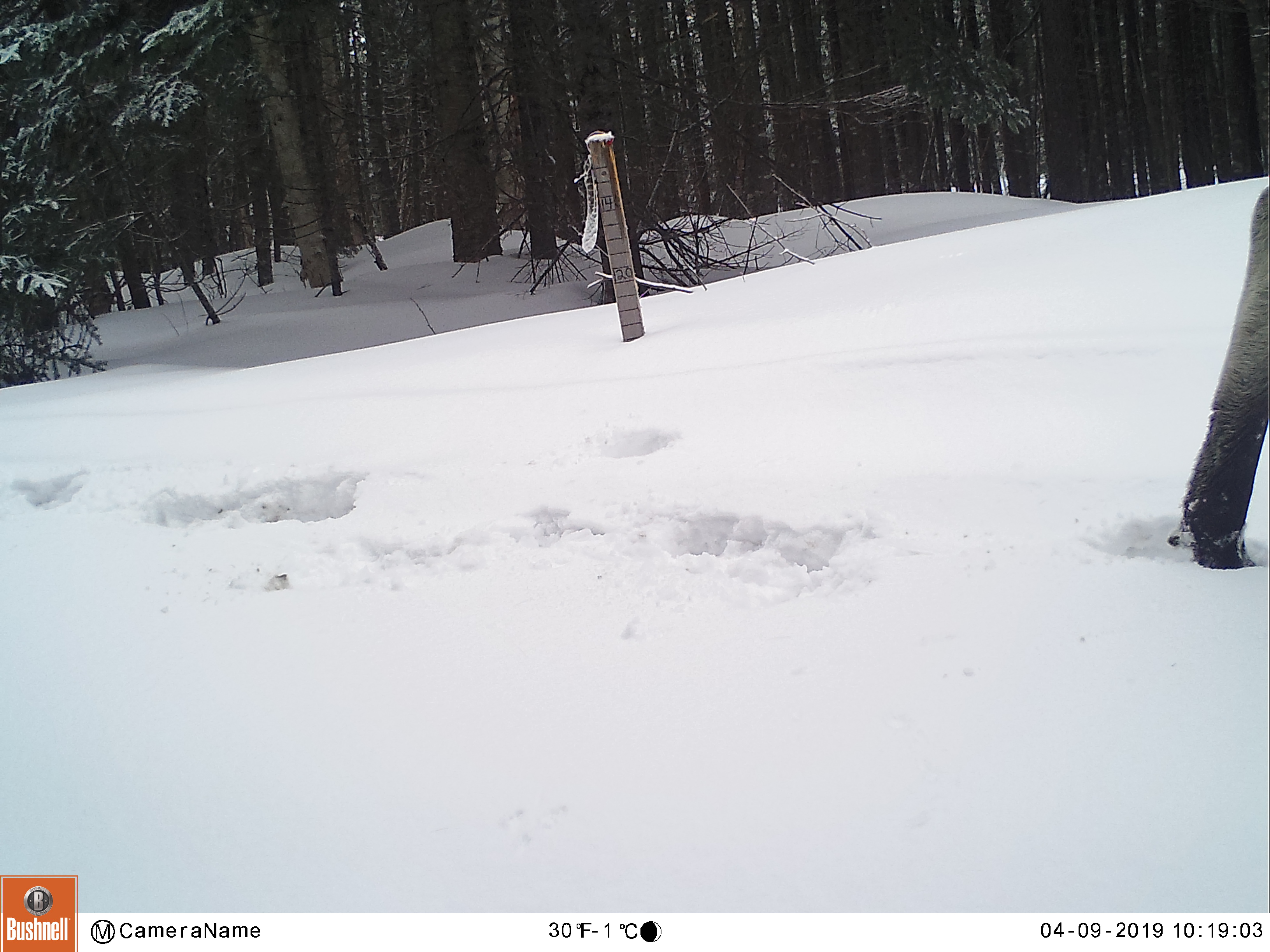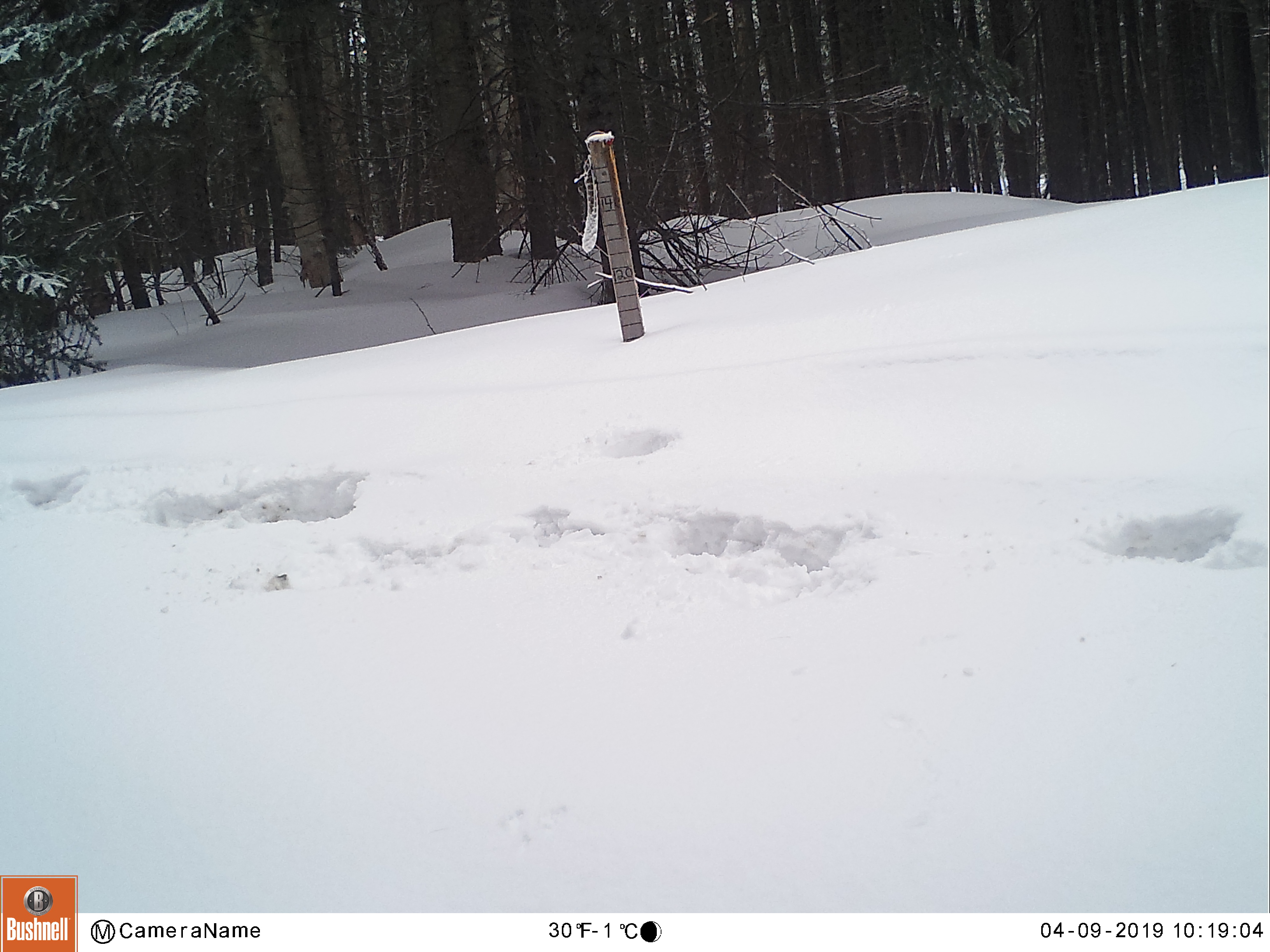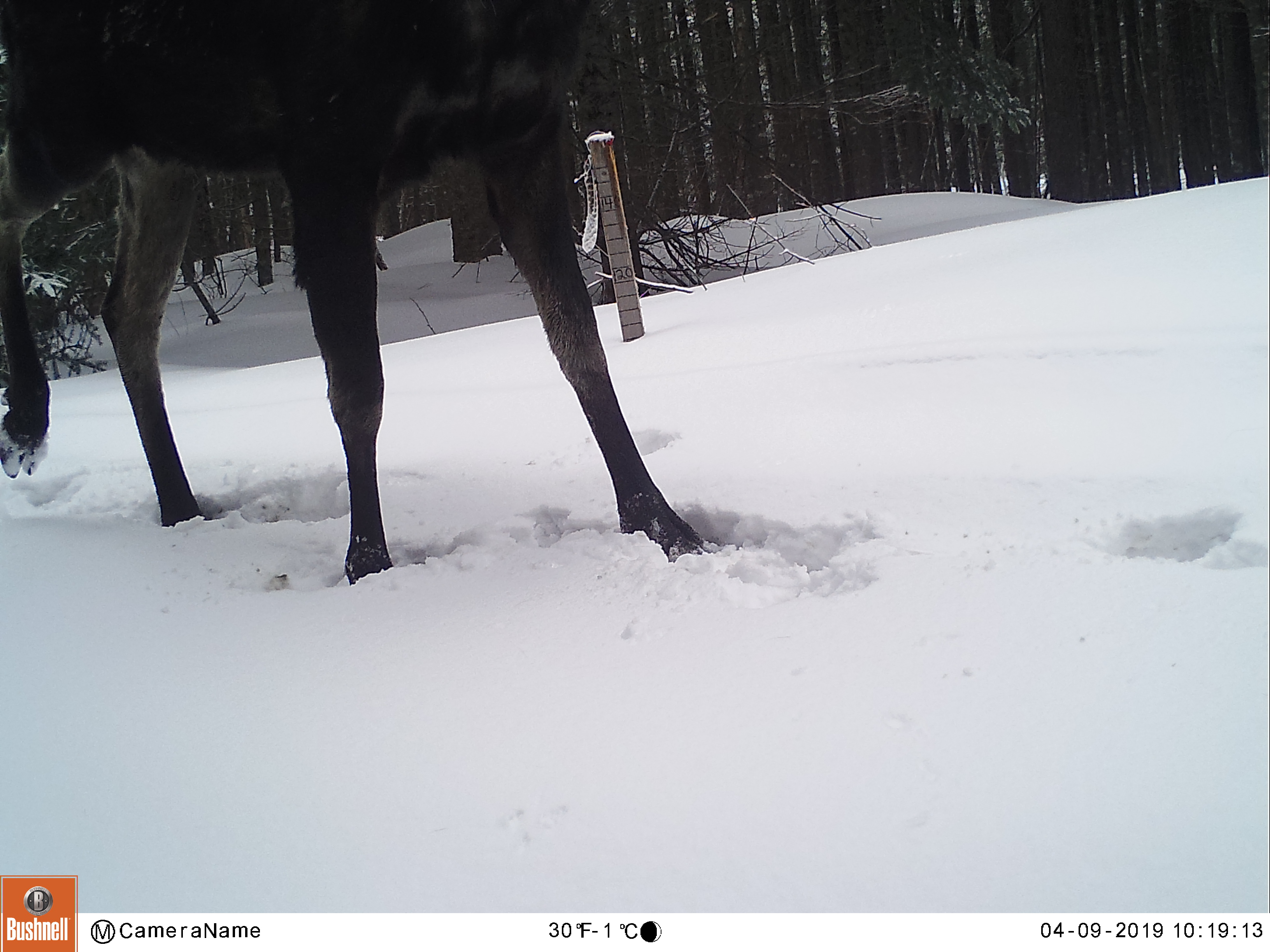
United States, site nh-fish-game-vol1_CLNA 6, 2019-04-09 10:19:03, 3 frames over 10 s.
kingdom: Animalia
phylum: Chordata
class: Mammalia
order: Artiodactyla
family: Cervidae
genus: Alces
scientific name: Alces alces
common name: moose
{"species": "moose (Alces alces)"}